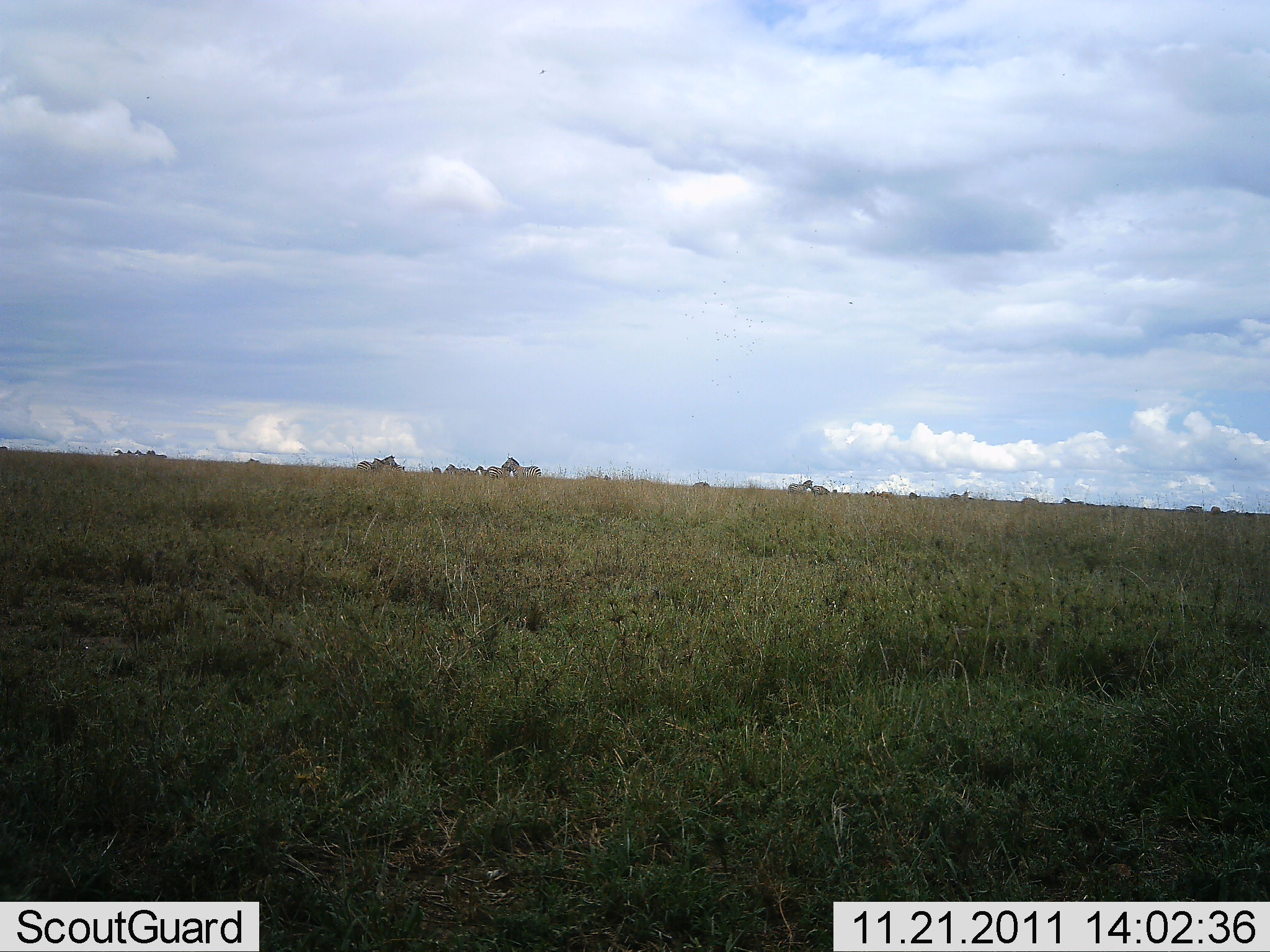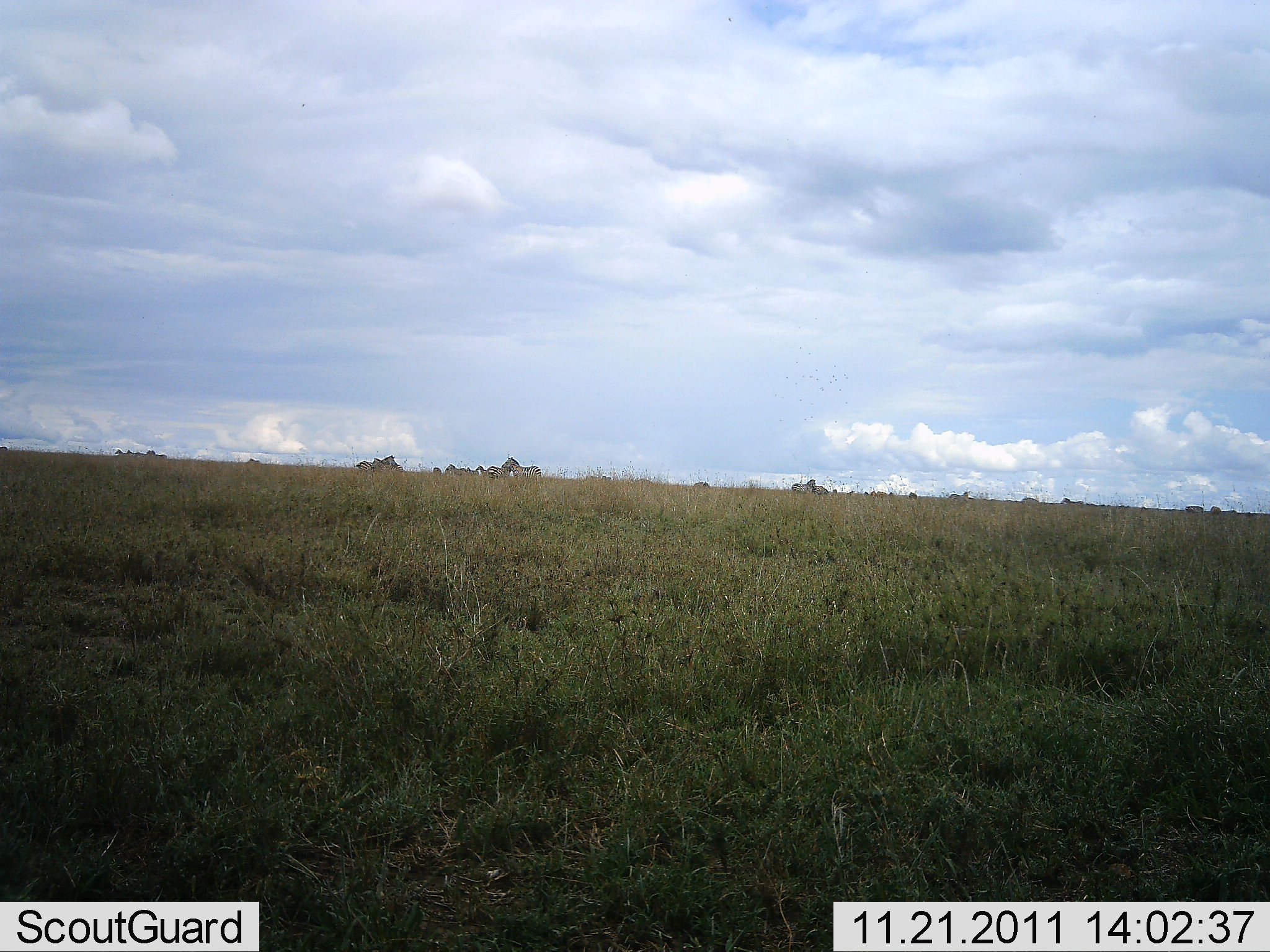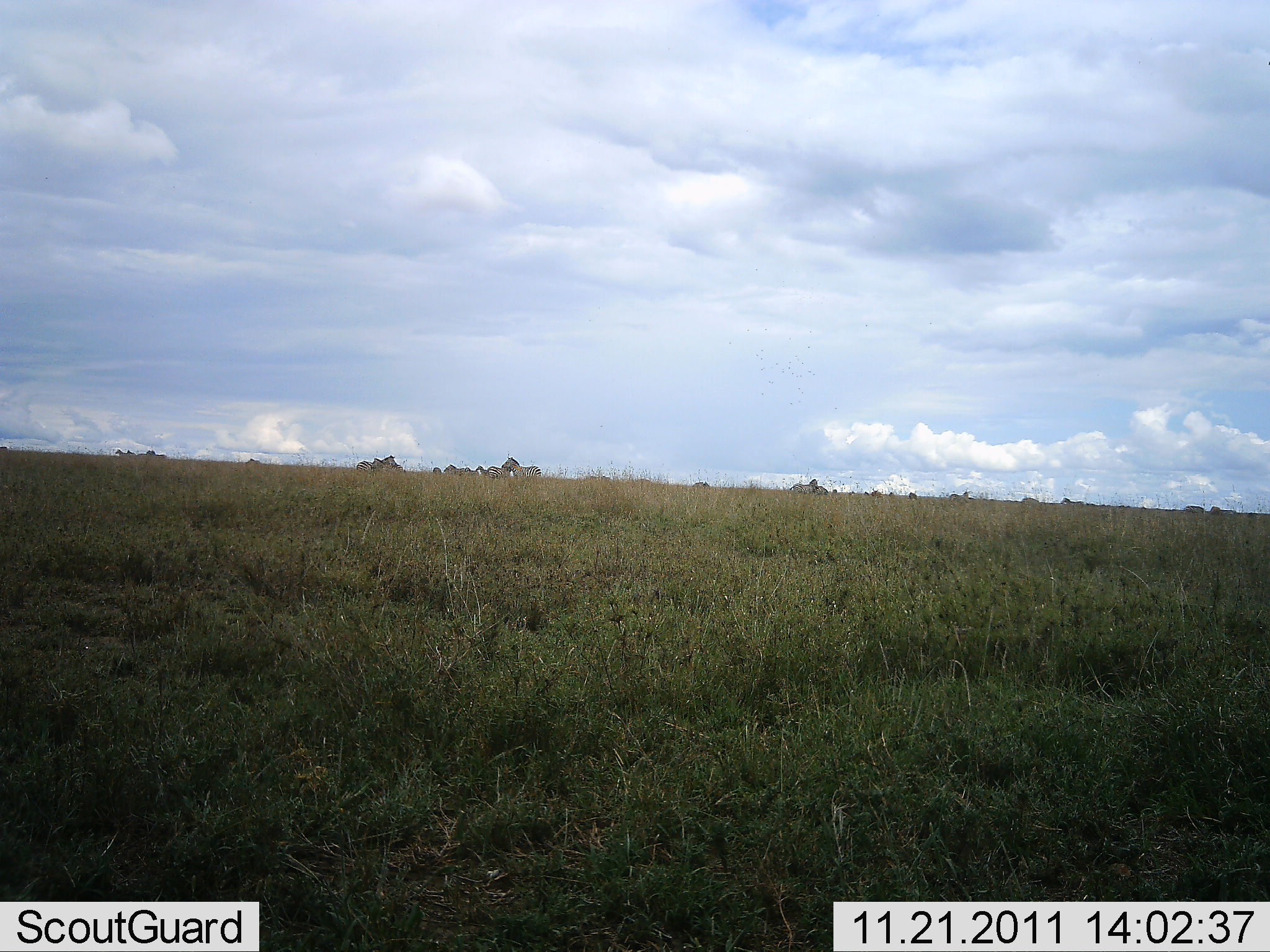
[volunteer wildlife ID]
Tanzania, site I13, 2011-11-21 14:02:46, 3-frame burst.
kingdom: Animalia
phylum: Chordata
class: Mammalia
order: Perissodactyla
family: Equidae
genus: Equus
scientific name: Equus quagga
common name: plains zebra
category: zebra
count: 10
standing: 69%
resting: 0%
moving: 62%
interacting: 0%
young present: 0%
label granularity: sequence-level